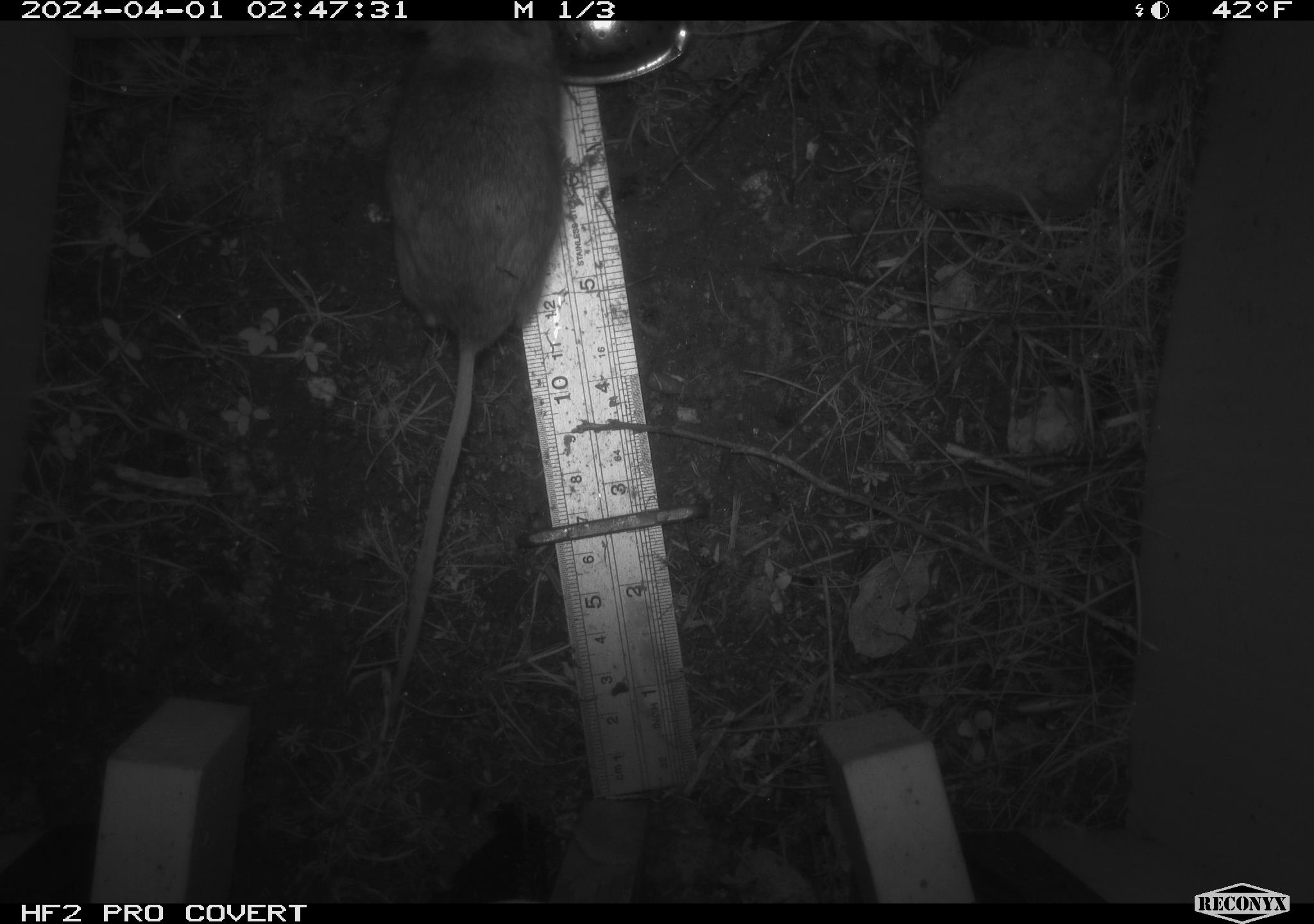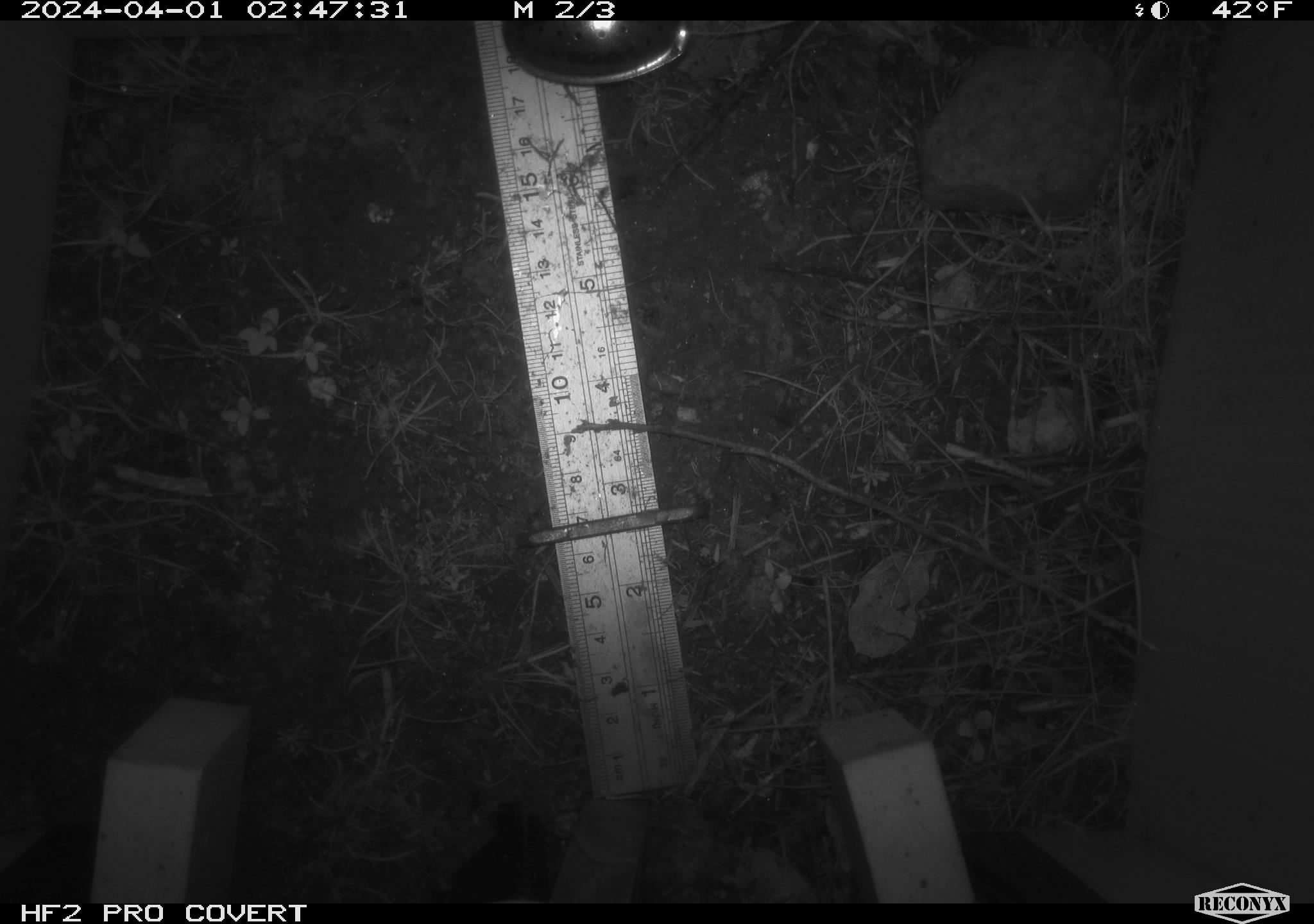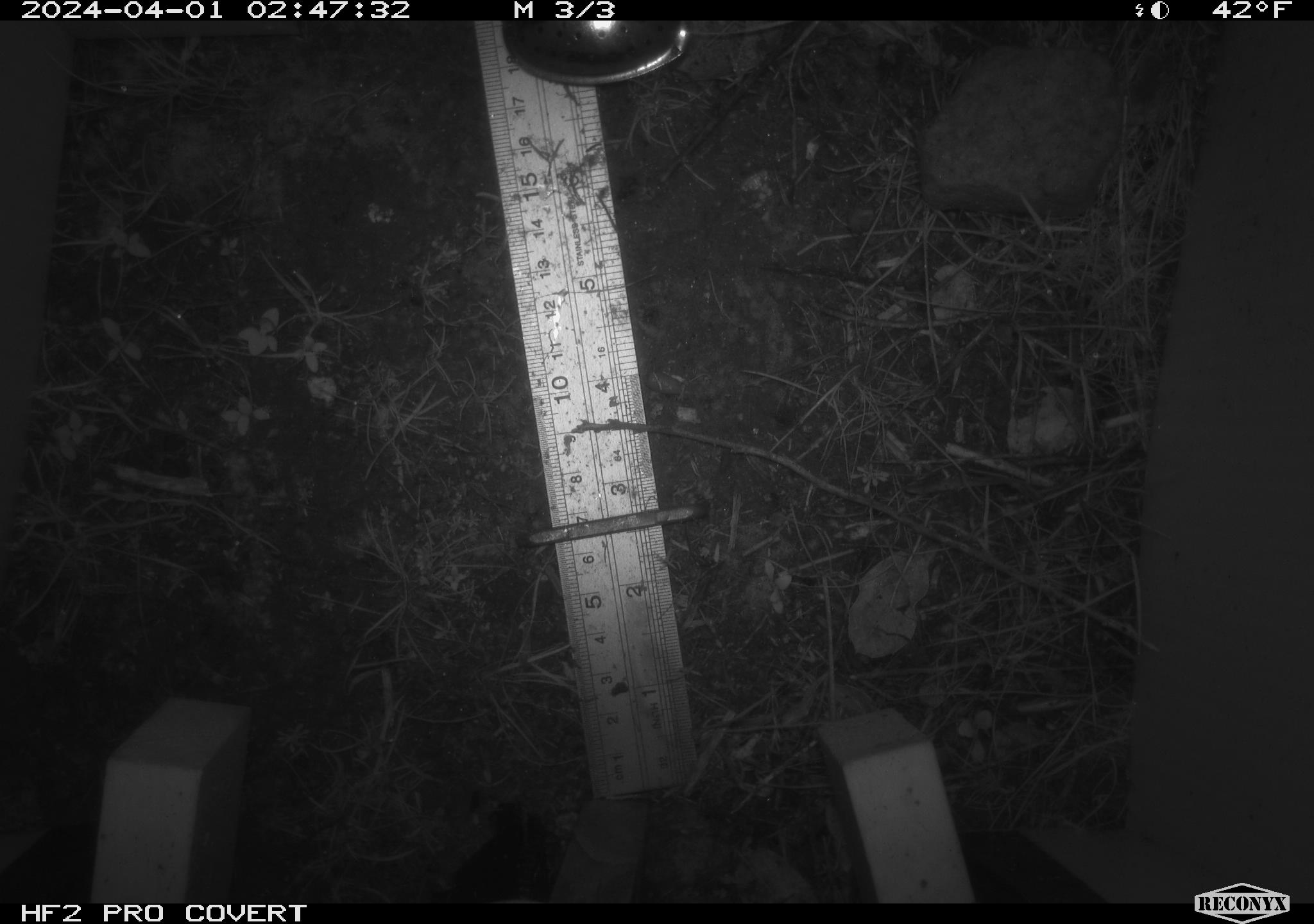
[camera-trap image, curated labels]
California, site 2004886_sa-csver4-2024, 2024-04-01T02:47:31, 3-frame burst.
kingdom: Animalia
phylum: Chordata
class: Mammalia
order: Rodentia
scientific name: Rodentia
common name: mouse species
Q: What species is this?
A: Mouse species (Rodentia).